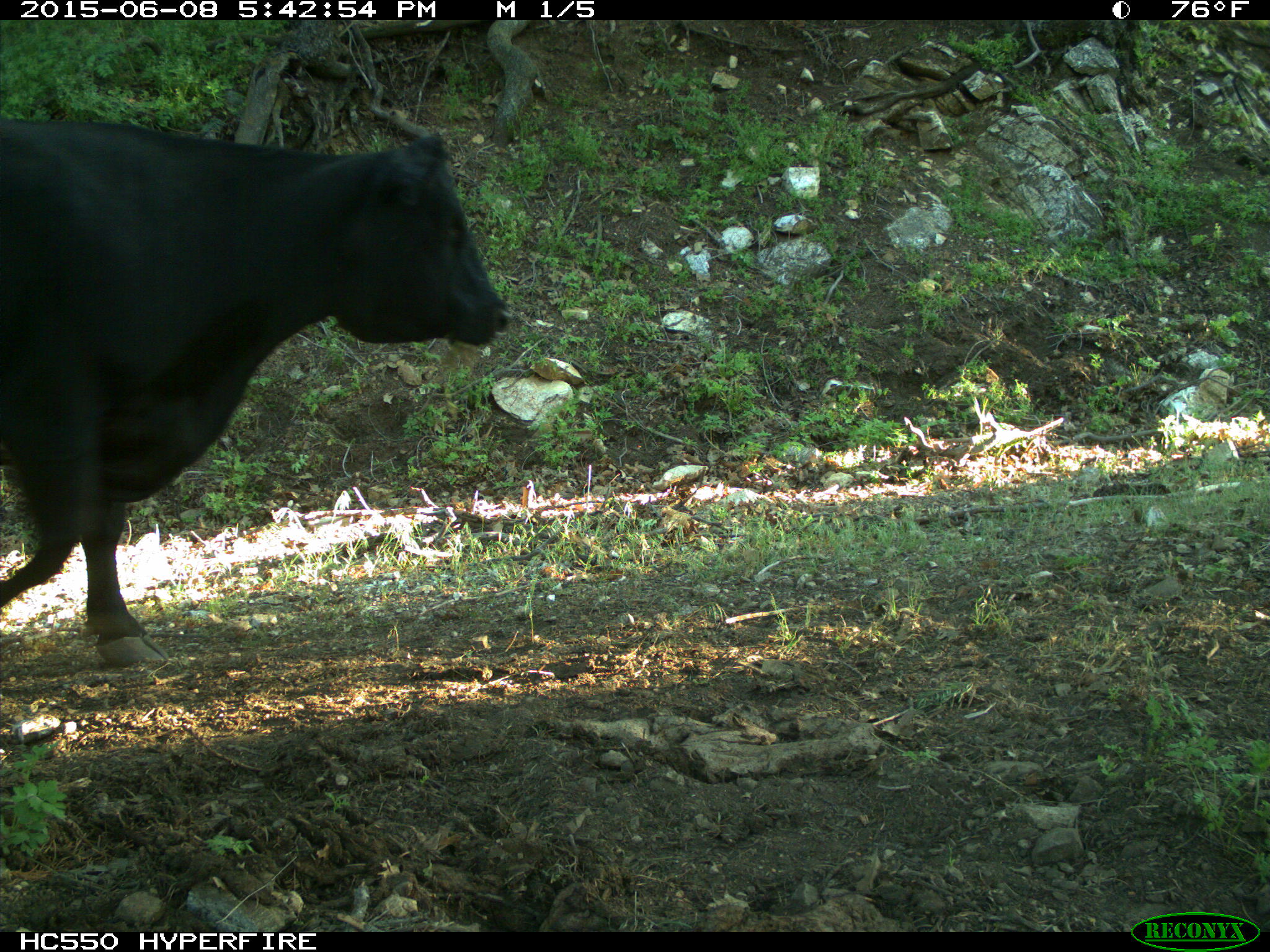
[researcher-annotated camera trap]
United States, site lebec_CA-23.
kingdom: Animalia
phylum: Chordata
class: Mammalia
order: Artiodactyla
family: Bovidae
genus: Bos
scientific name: Bos taurus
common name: domestic cow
Bos taurus (domestic cow).